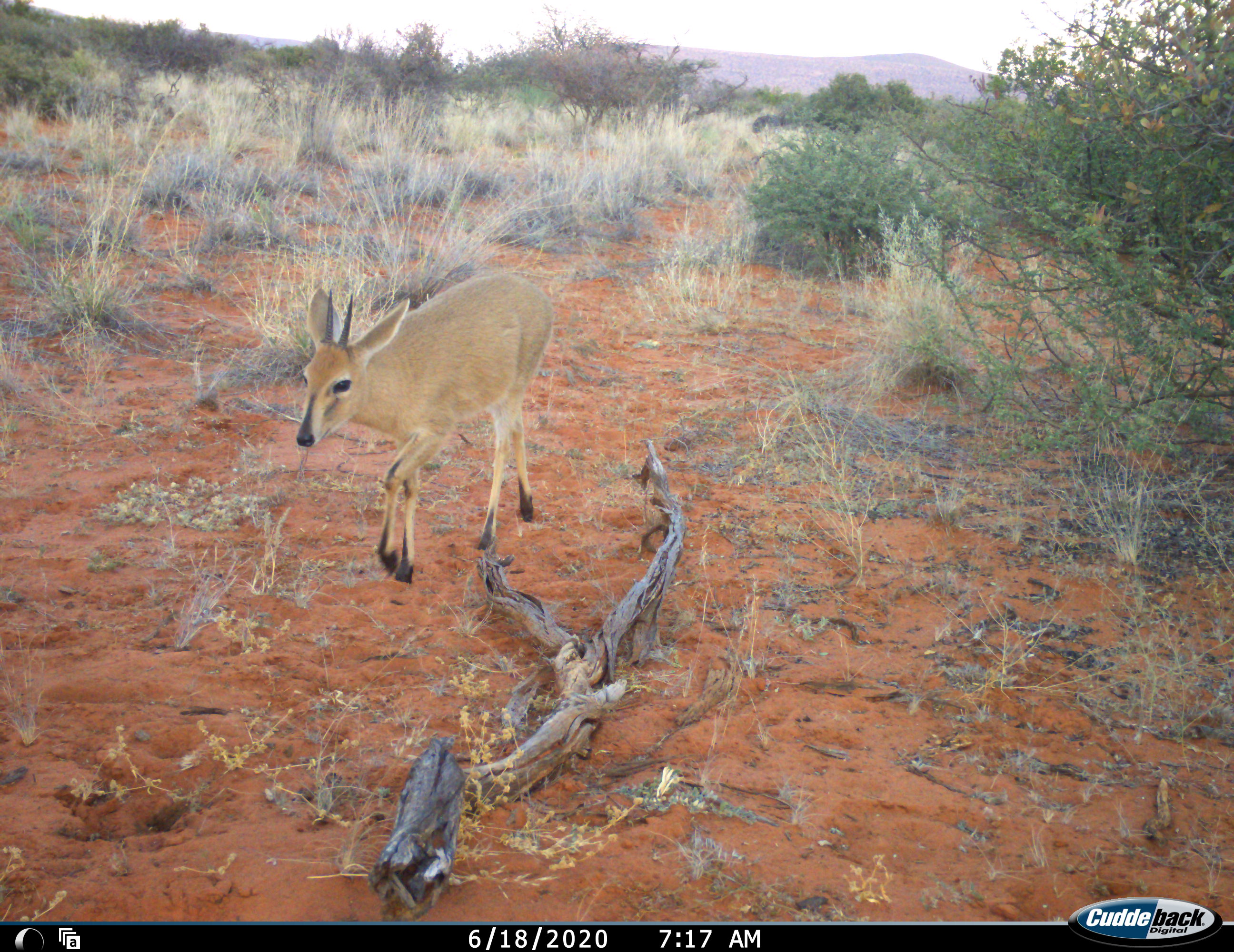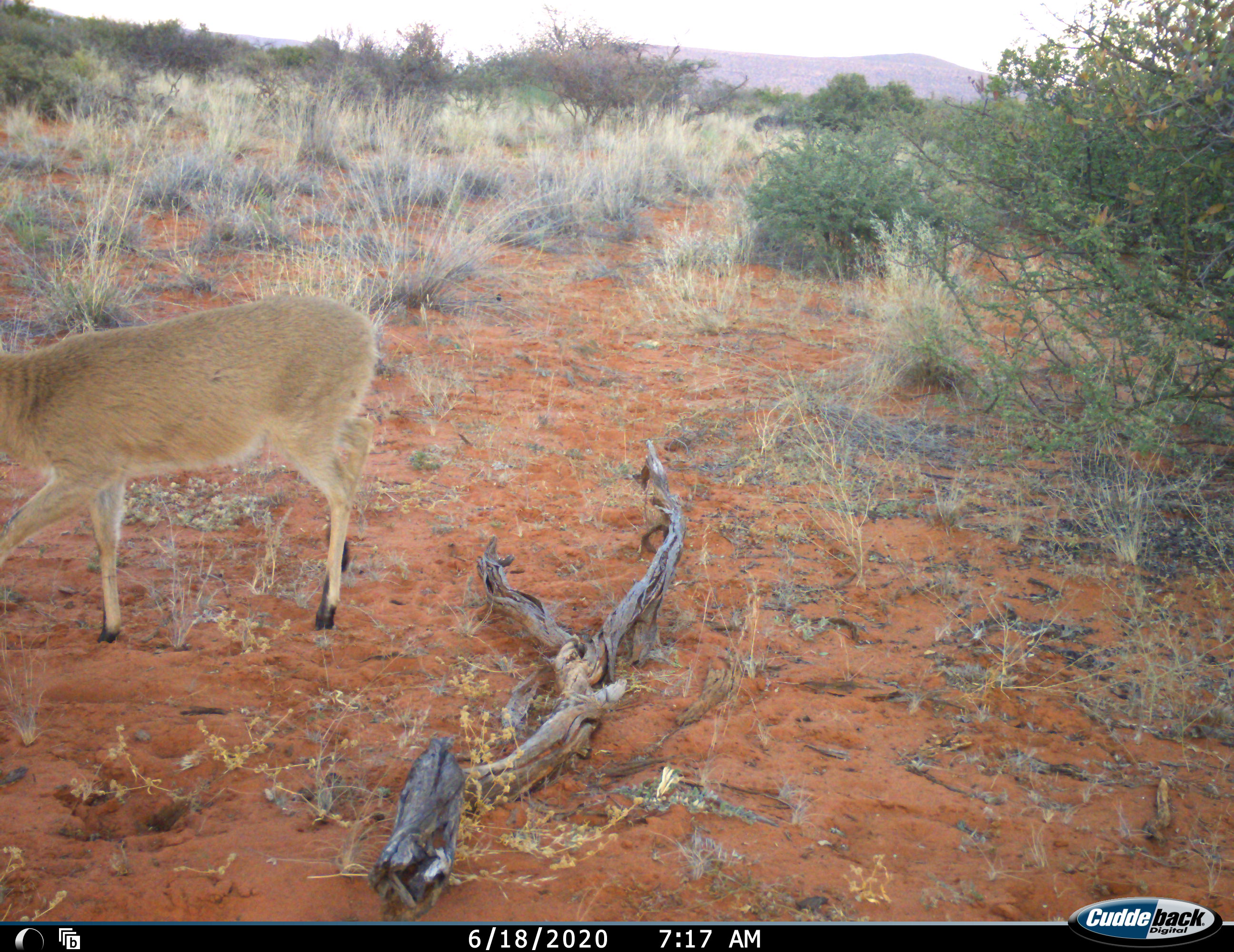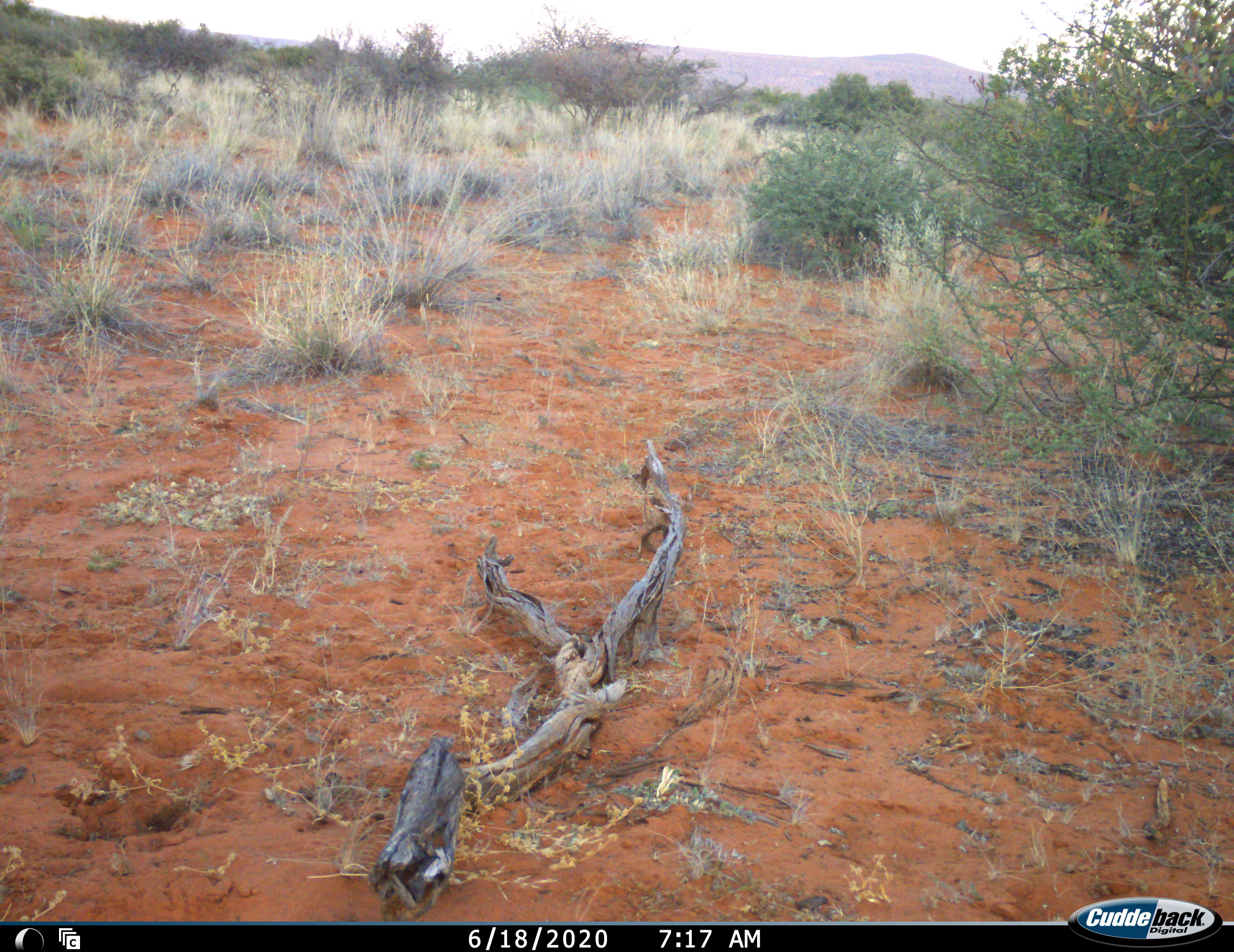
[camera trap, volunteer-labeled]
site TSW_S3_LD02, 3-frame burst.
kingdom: Animalia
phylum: Chordata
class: Mammalia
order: Artiodactyla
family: Bovidae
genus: Sylvicapra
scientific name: Sylvicapra grimmia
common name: common duiker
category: duikercommongrey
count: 1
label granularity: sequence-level